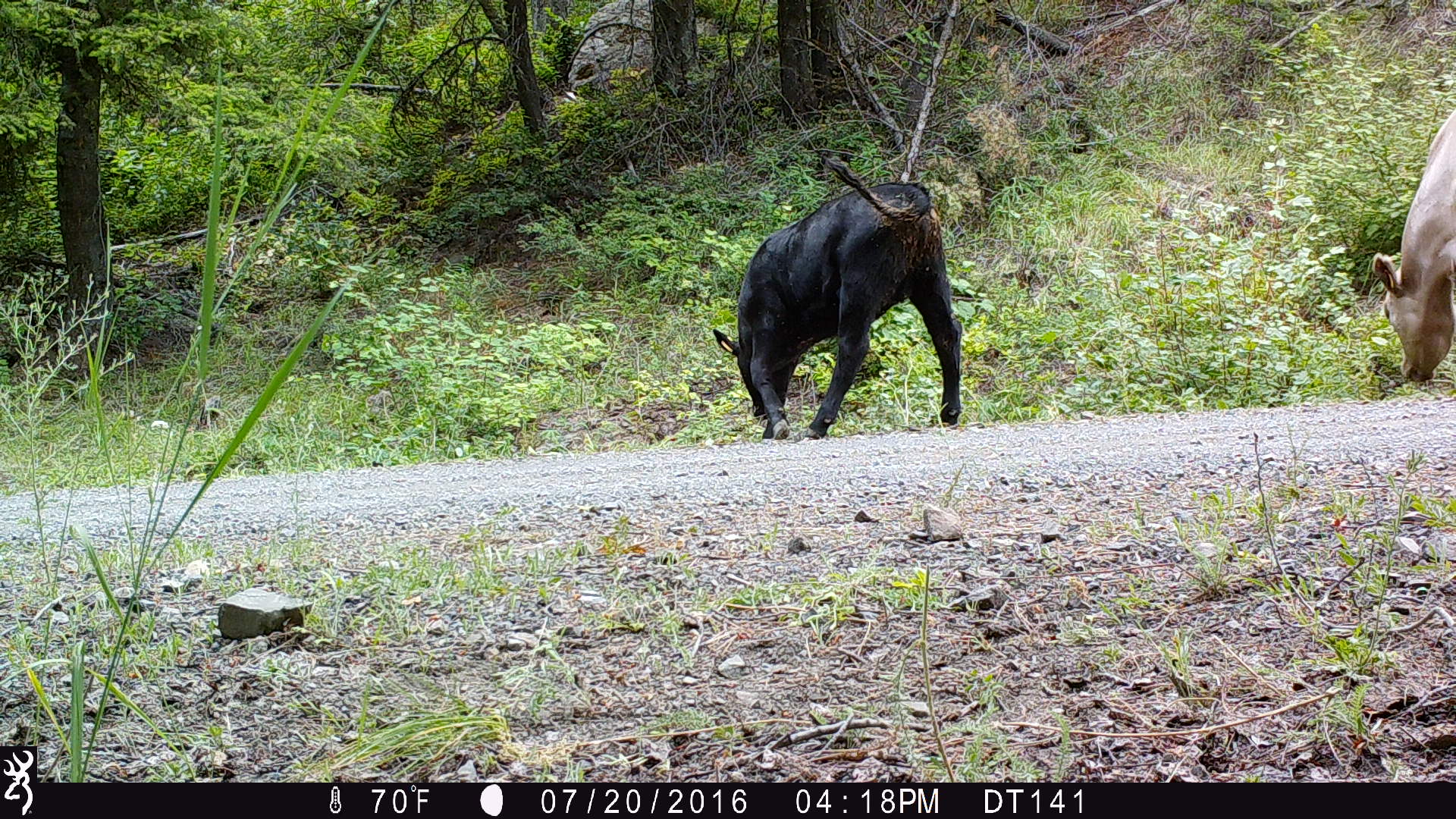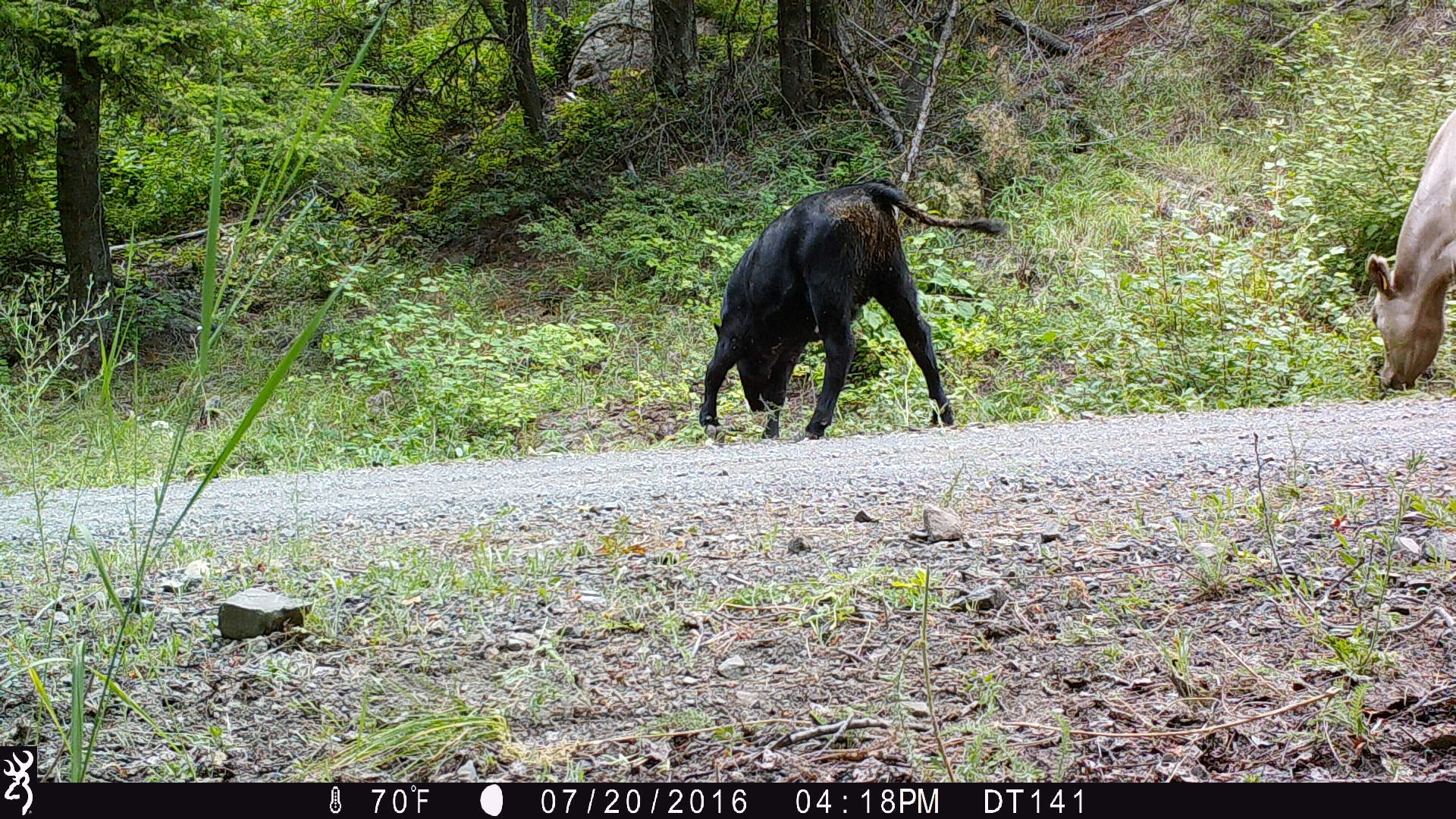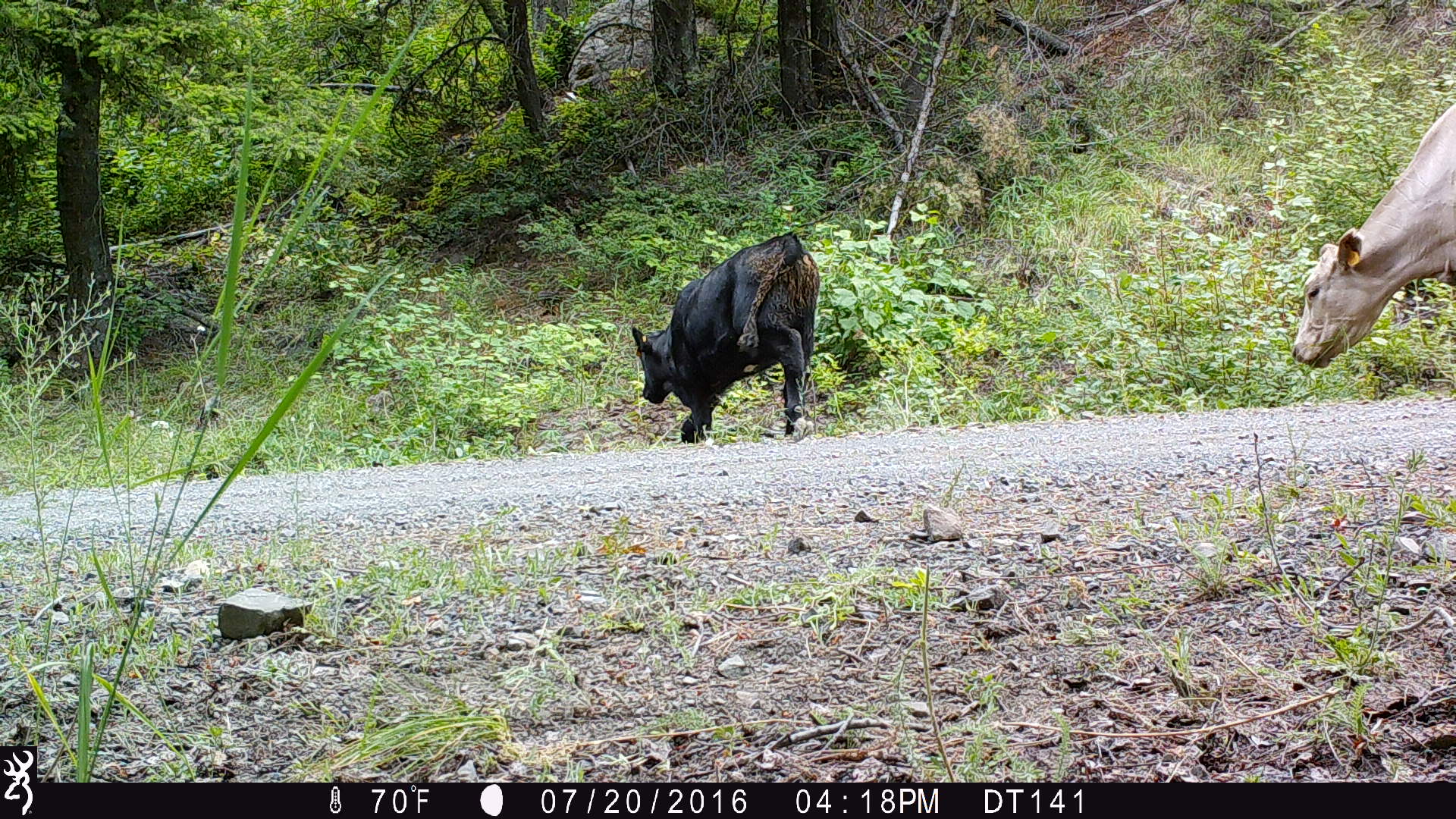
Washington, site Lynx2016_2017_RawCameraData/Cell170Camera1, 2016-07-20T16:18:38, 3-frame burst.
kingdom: Animalia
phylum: Chordata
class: Mammalia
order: Artiodactyla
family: Bovidae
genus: Bos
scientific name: Bos taurus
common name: domestic cattle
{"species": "domestic cattle (Bos taurus)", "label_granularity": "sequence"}